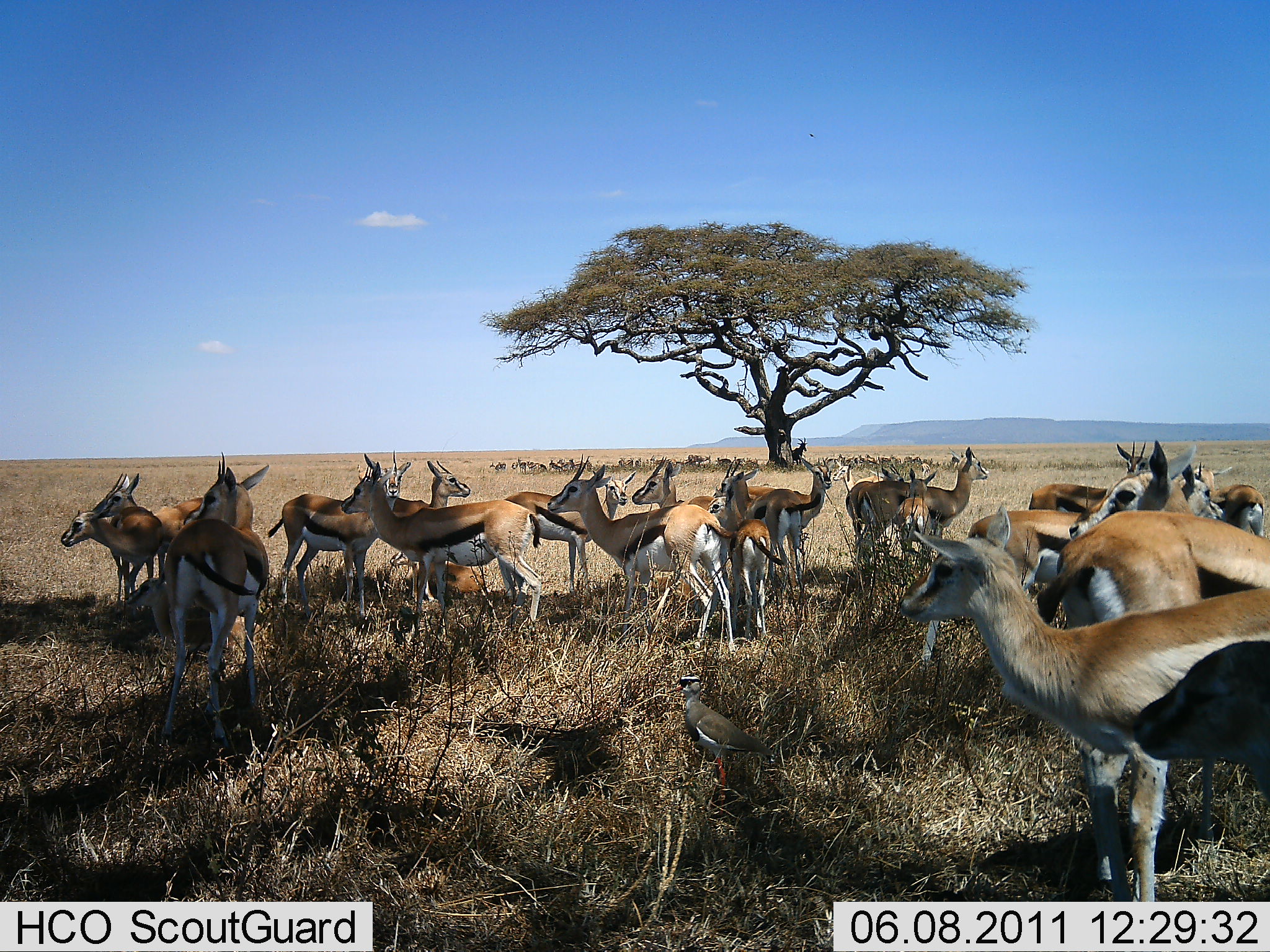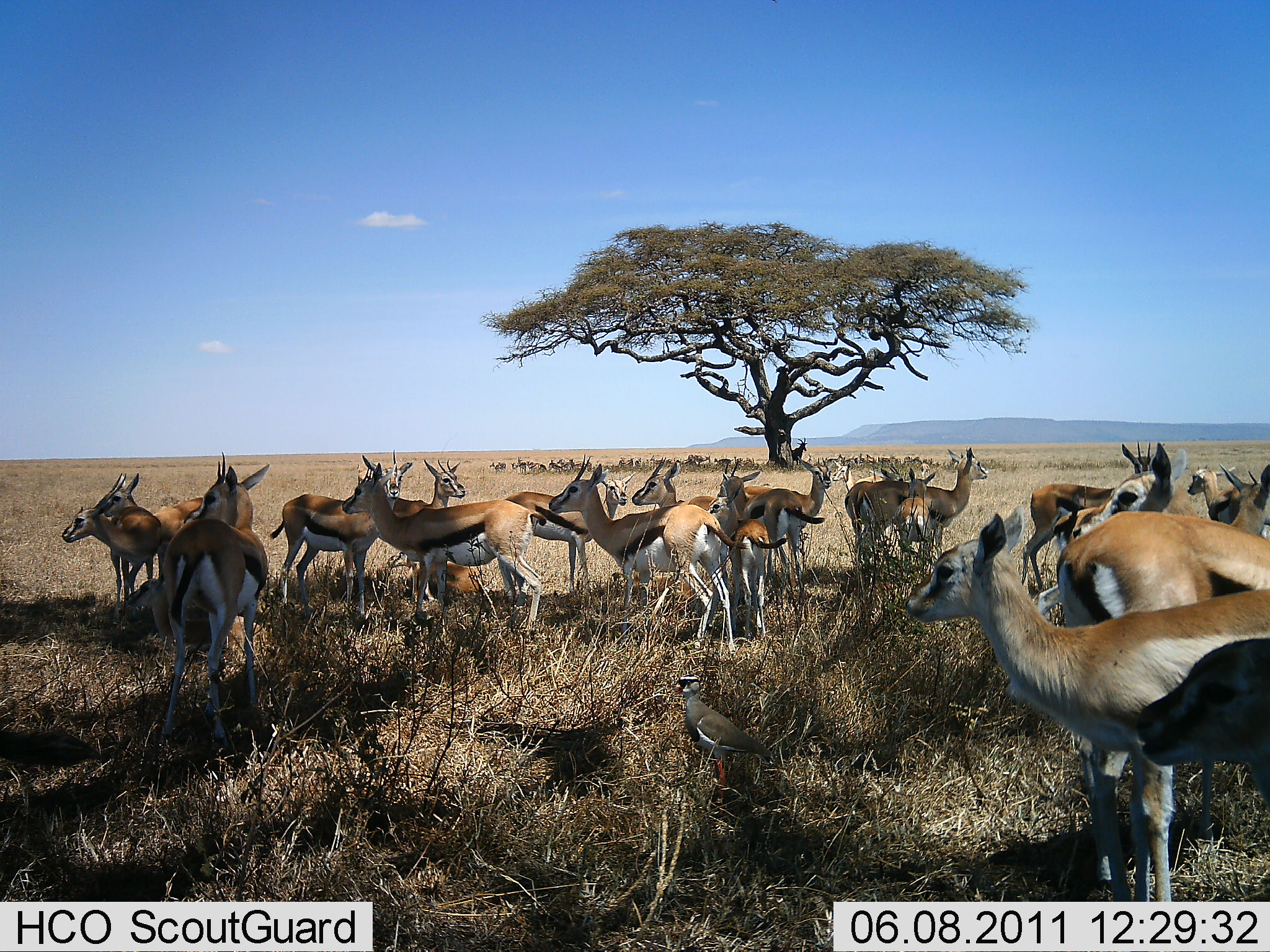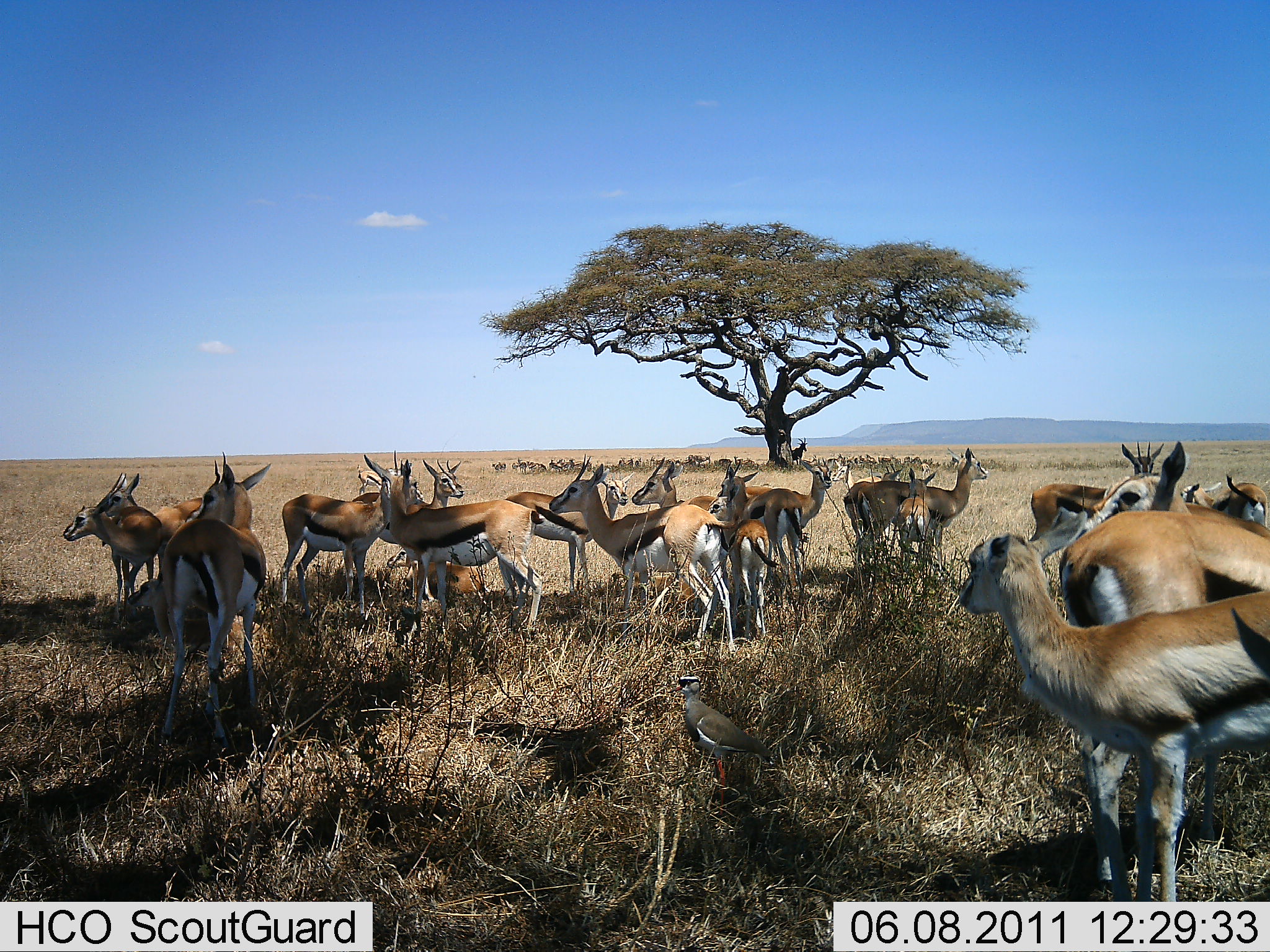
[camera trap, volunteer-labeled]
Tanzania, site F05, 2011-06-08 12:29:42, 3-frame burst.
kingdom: Animalia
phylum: Chordata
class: Mammalia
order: Artiodactyla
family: Bovidae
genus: Eudorcas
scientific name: Eudorcas thomsonii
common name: thomson's gazelle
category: gazellethomsons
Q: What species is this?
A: Gazellethomsons (thomson's gazelle) (Eudorcas thomsonii).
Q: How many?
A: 11-50.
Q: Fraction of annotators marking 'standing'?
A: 100%.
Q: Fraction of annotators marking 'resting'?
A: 29%.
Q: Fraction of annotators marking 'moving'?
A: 18%.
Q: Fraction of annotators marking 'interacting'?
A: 0%.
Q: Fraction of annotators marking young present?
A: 12%.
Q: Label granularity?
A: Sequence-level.